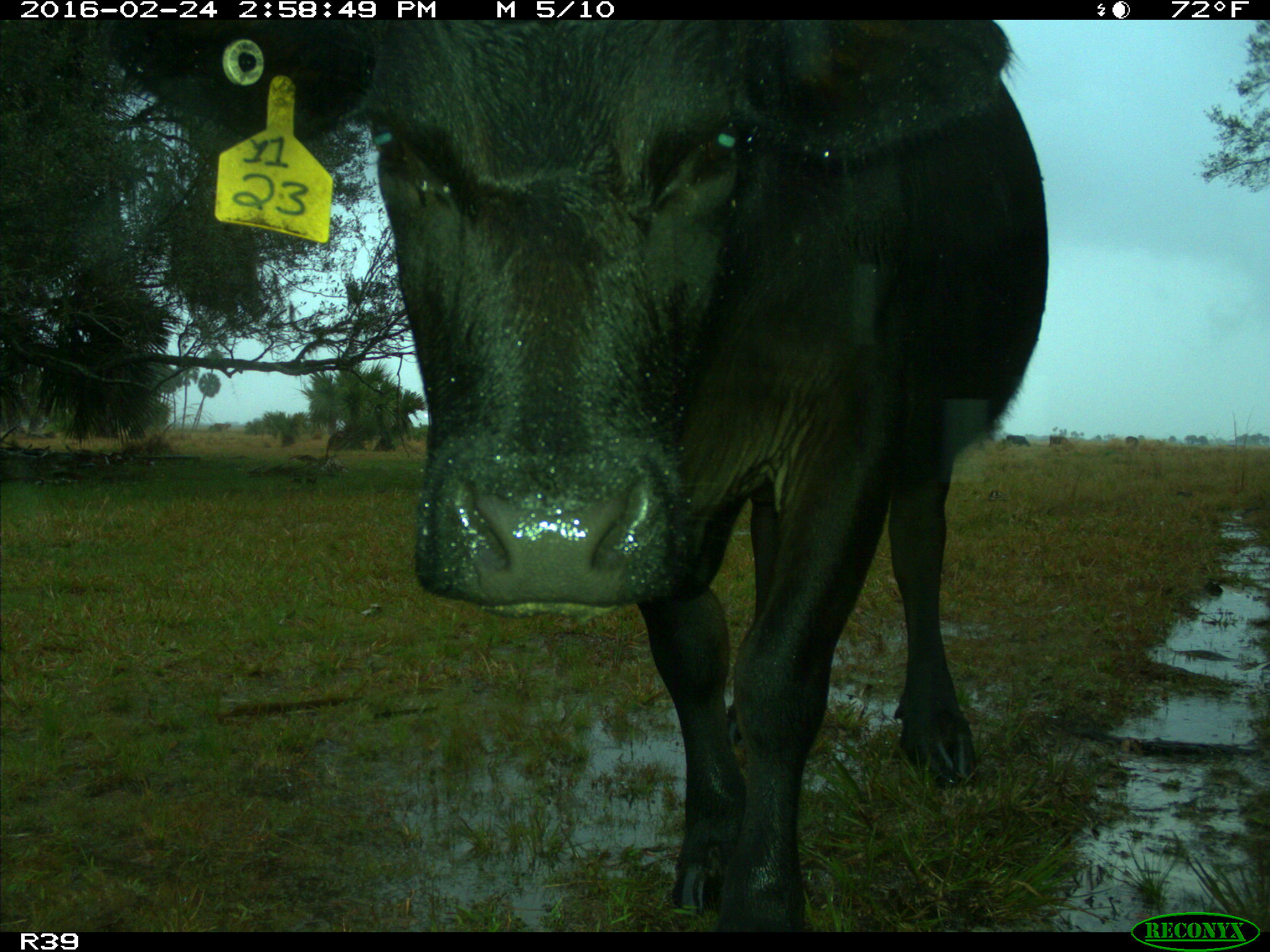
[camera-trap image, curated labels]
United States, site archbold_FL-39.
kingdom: Animalia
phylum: Chordata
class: Mammalia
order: Artiodactyla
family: Bovidae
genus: Bos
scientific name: Bos taurus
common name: domestic cow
Bos taurus (domestic cow).